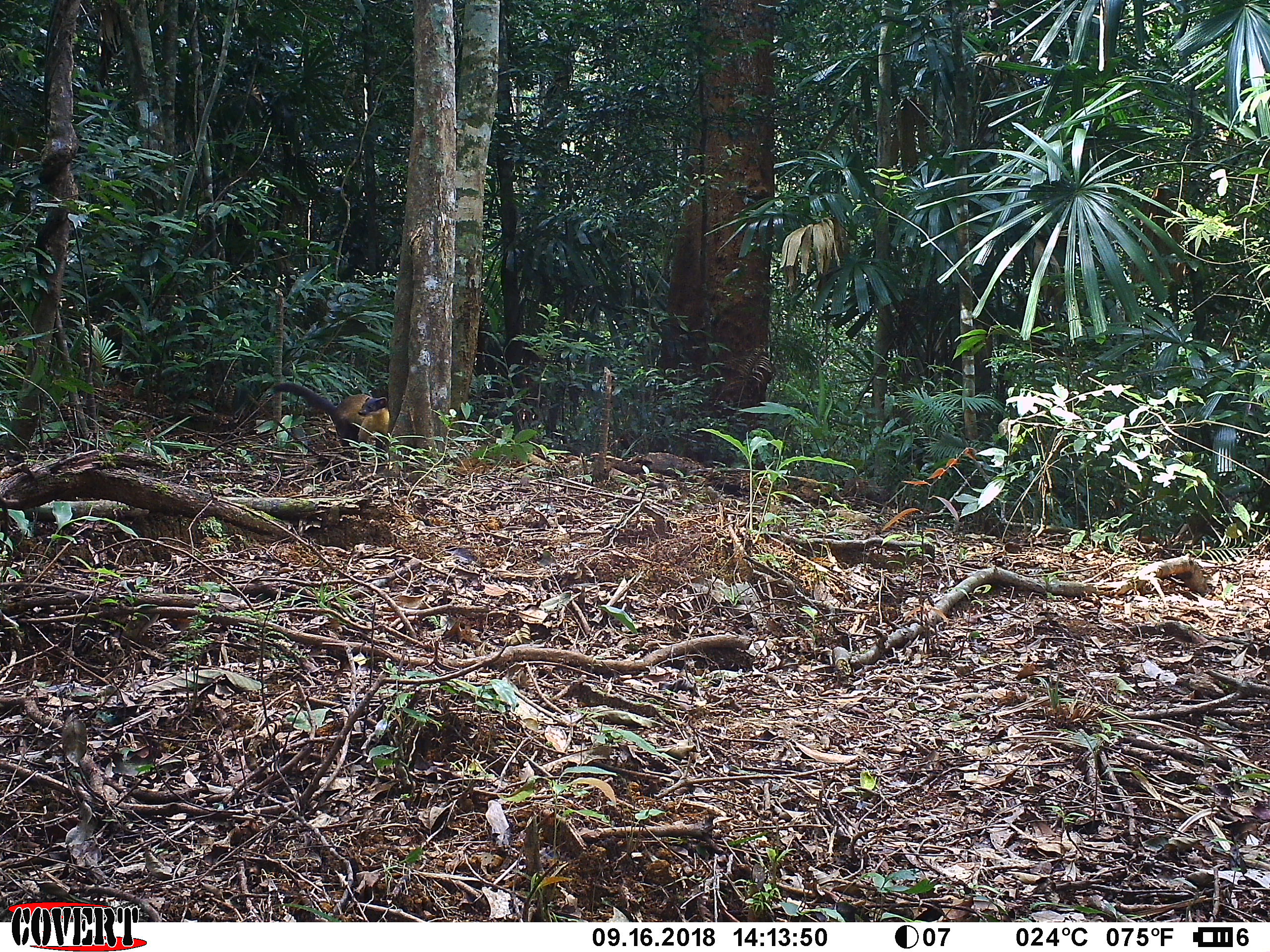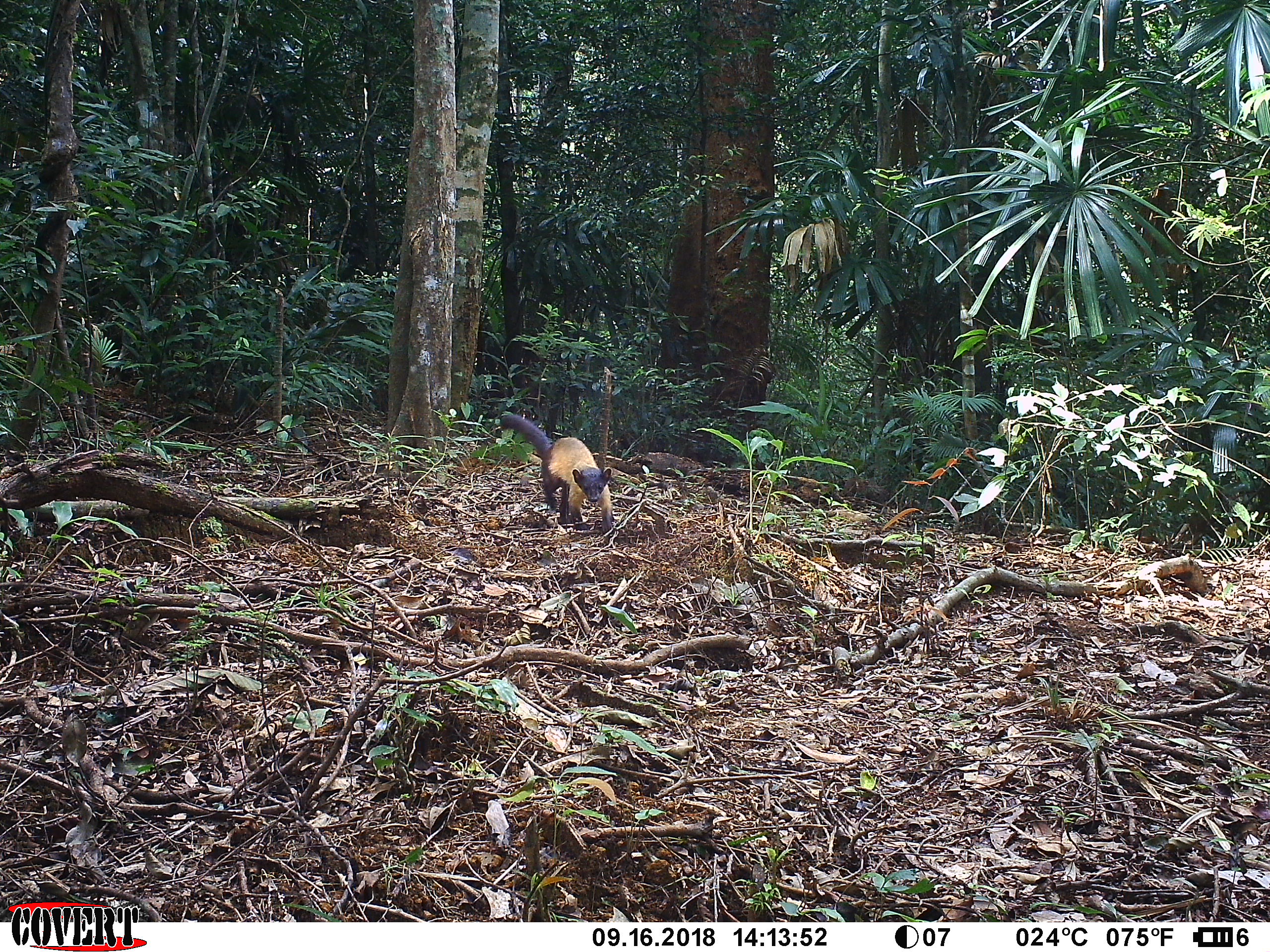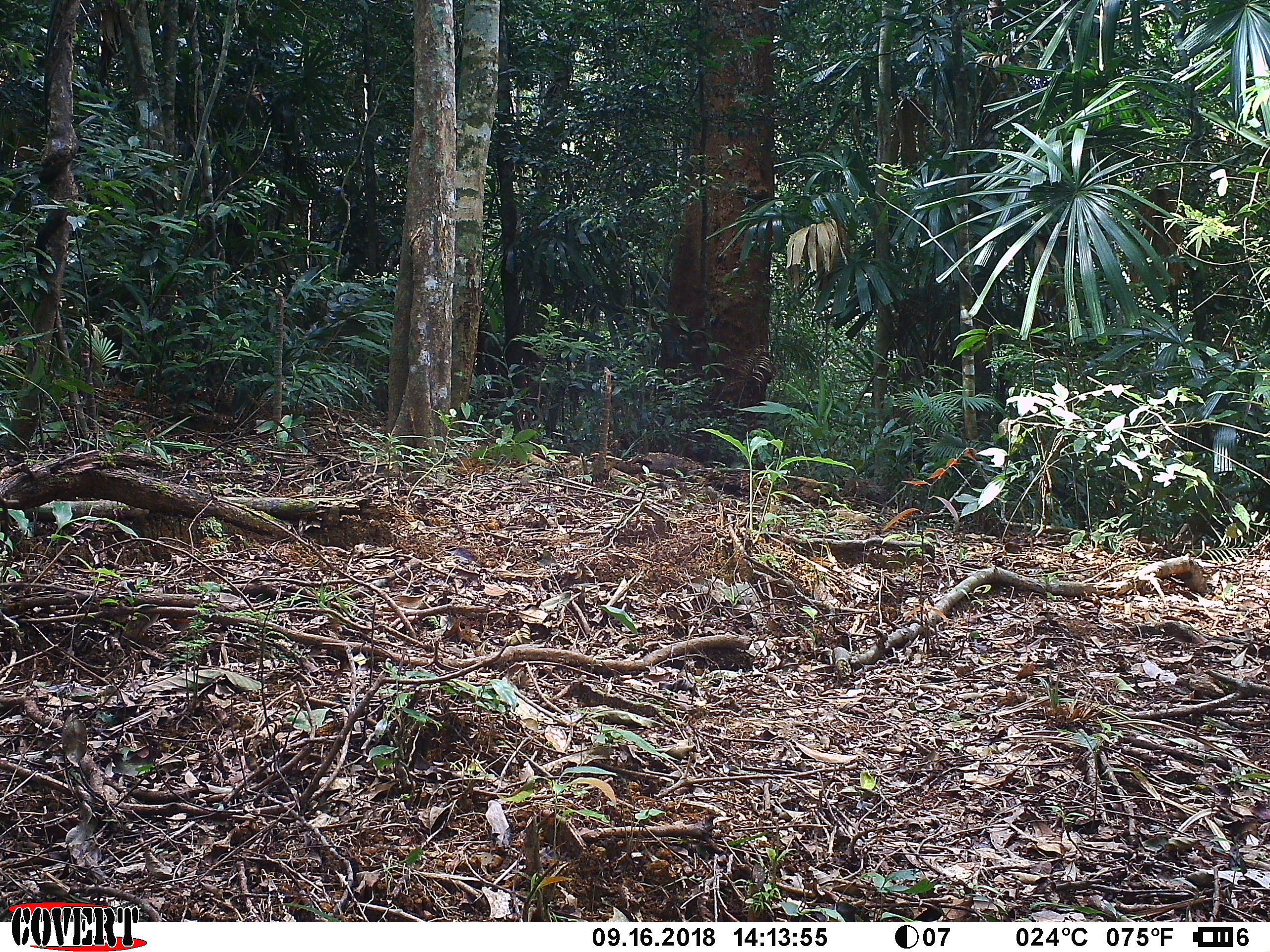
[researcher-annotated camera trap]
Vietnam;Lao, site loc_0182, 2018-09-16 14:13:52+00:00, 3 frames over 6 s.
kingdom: Animalia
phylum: Chordata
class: Mammalia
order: Carnivora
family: Mustelidae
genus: Martes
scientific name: Martes flavigula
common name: yellow-throated marten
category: yellow throated marten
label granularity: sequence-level